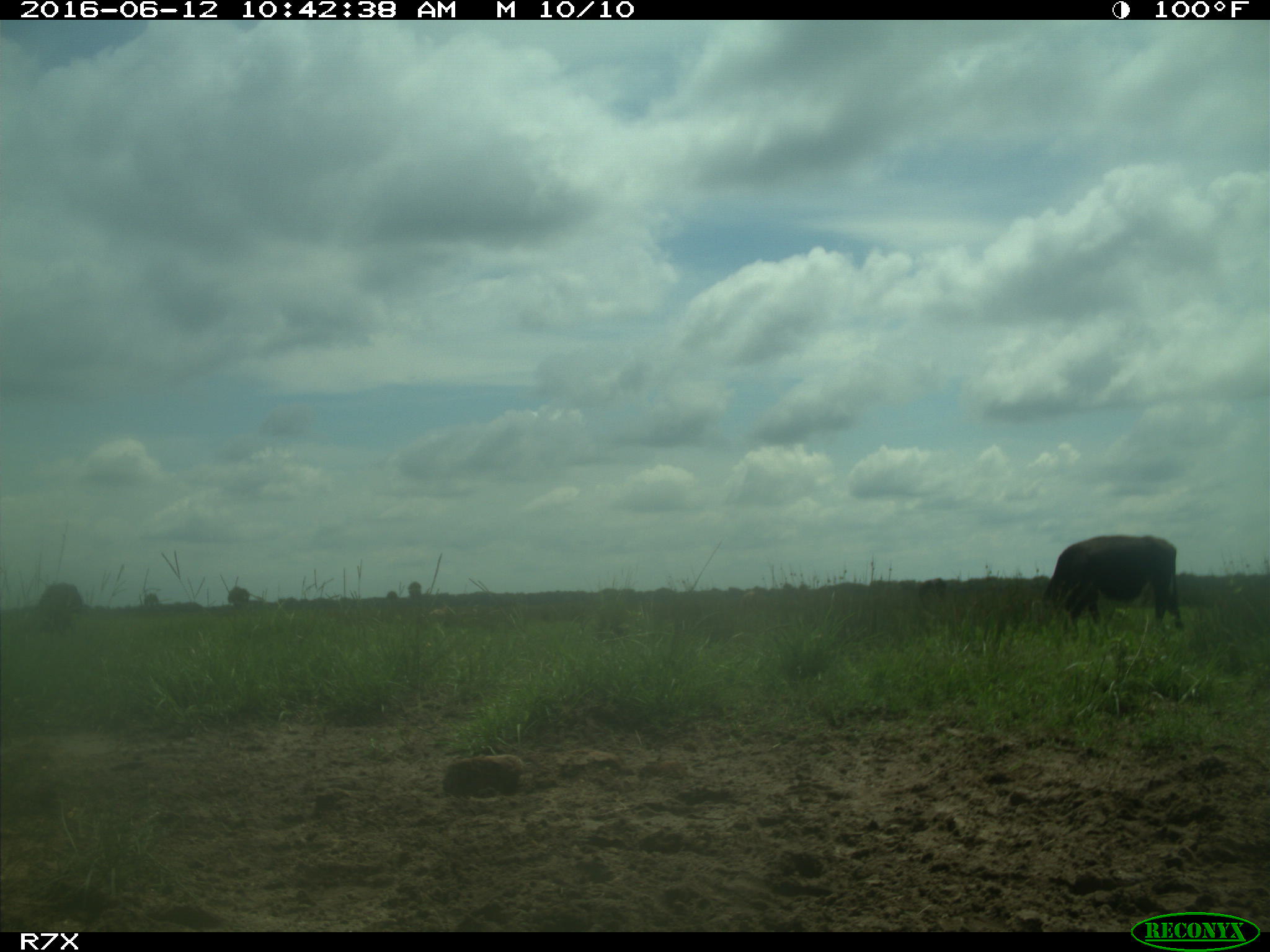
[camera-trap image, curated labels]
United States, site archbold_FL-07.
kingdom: Animalia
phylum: Chordata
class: Mammalia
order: Artiodactyla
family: Bovidae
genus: Bos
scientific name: Bos taurus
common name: domestic cow